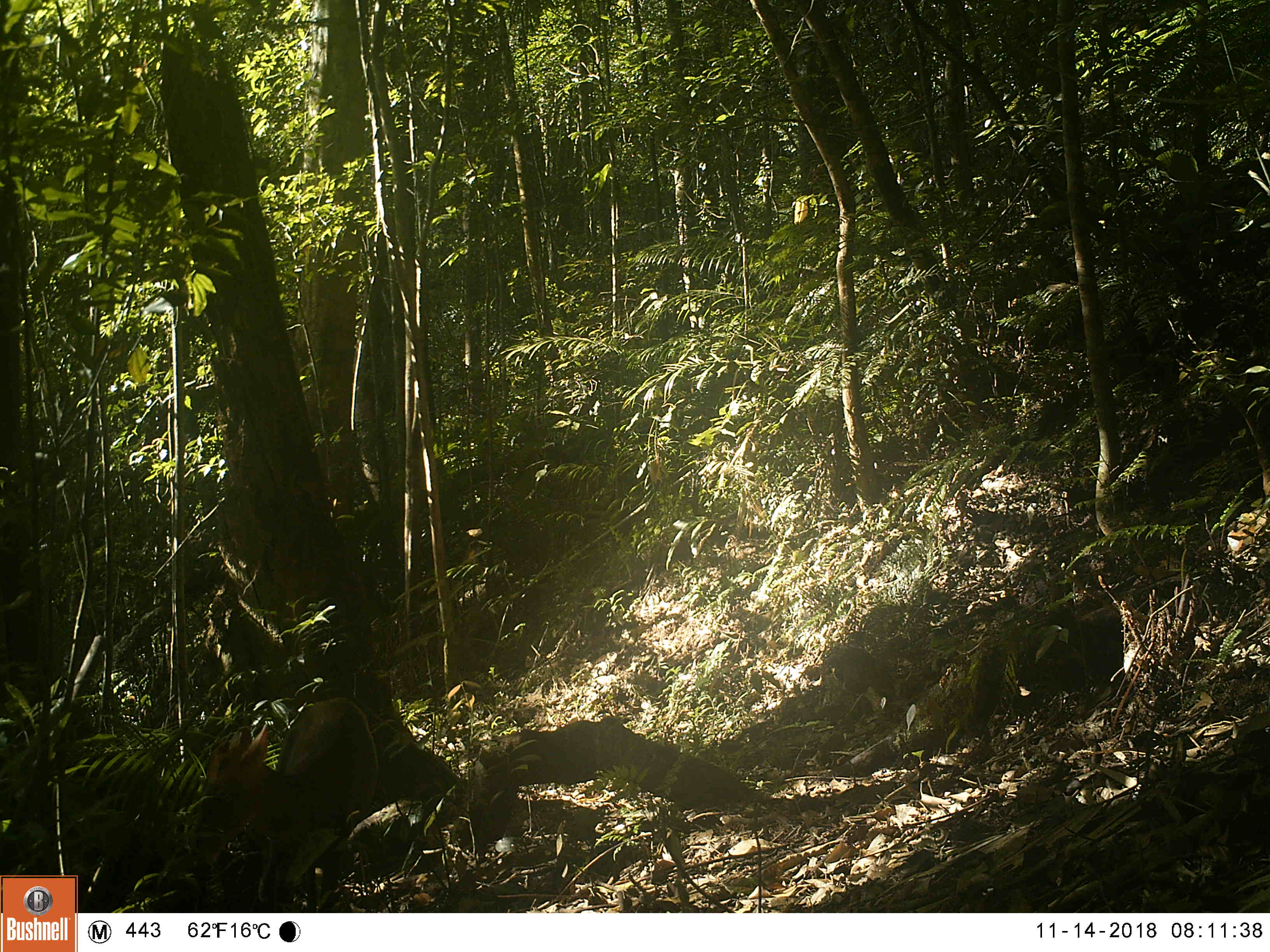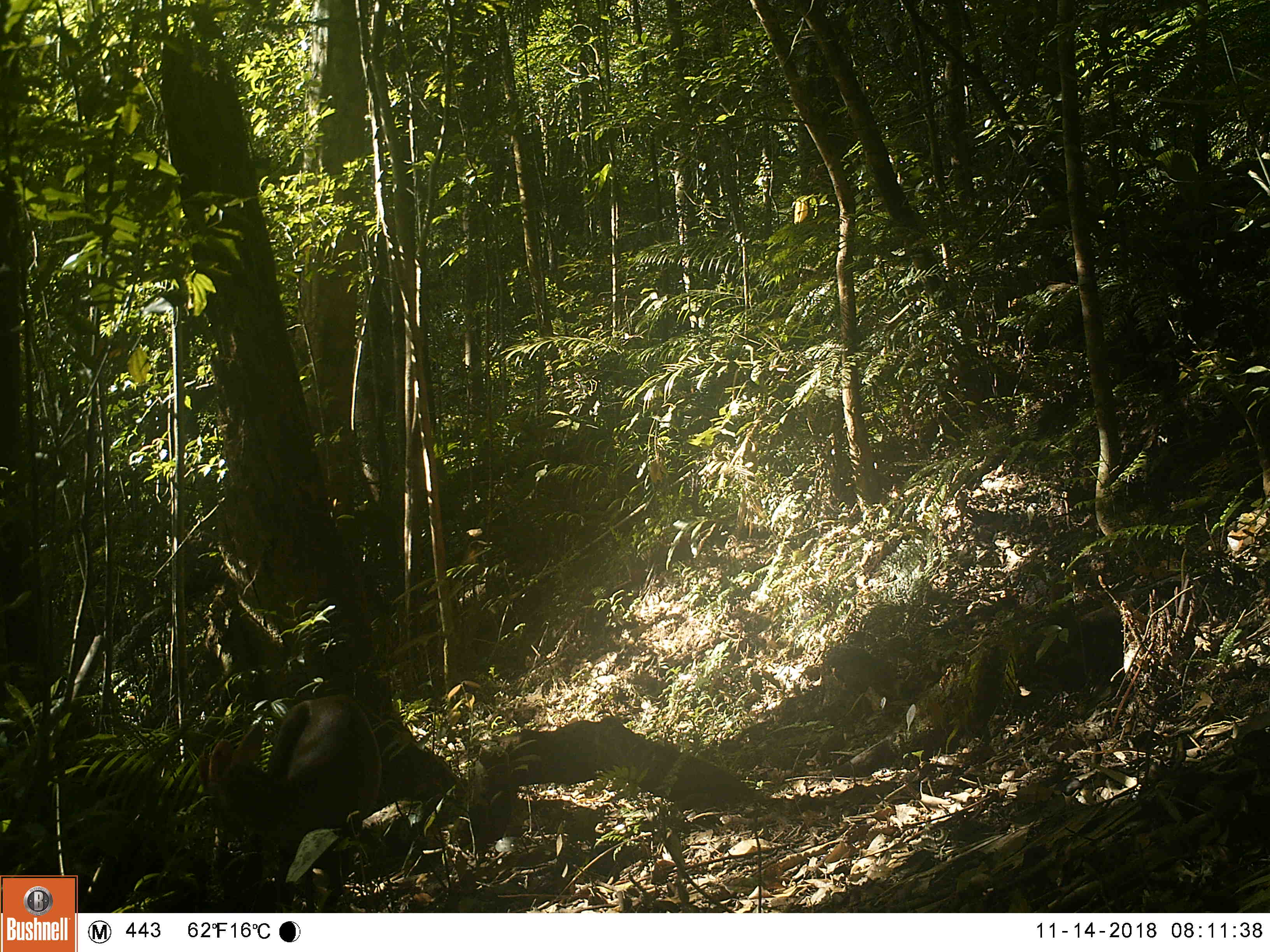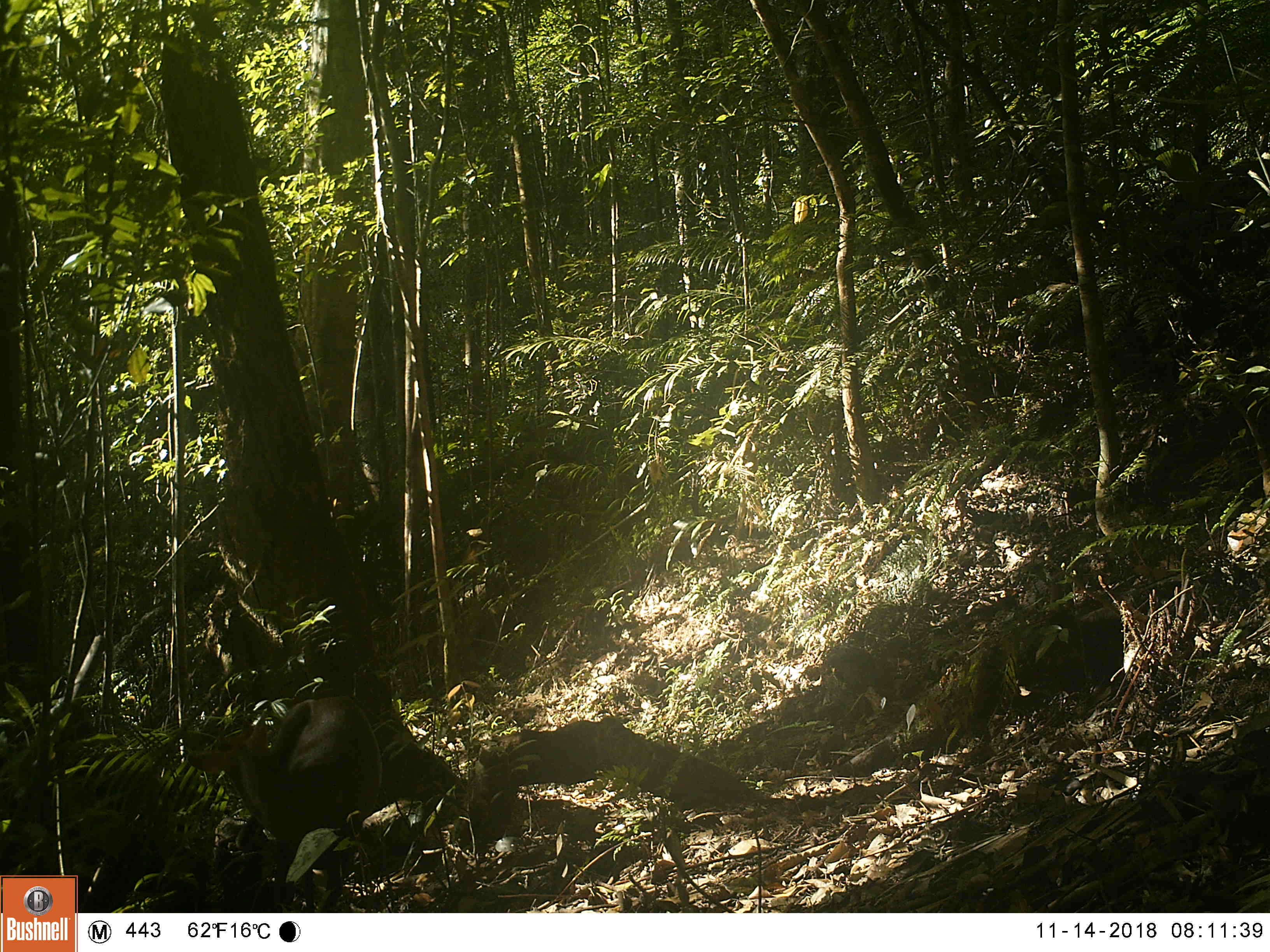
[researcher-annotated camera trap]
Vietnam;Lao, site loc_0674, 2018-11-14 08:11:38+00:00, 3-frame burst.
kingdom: Animalia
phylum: Chordata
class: Mammalia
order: Artiodactyla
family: Cervidae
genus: Muntiacus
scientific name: Muntiacus rooseveltorum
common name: roosevelt's muntjac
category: roosevelts muntjac group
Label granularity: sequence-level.